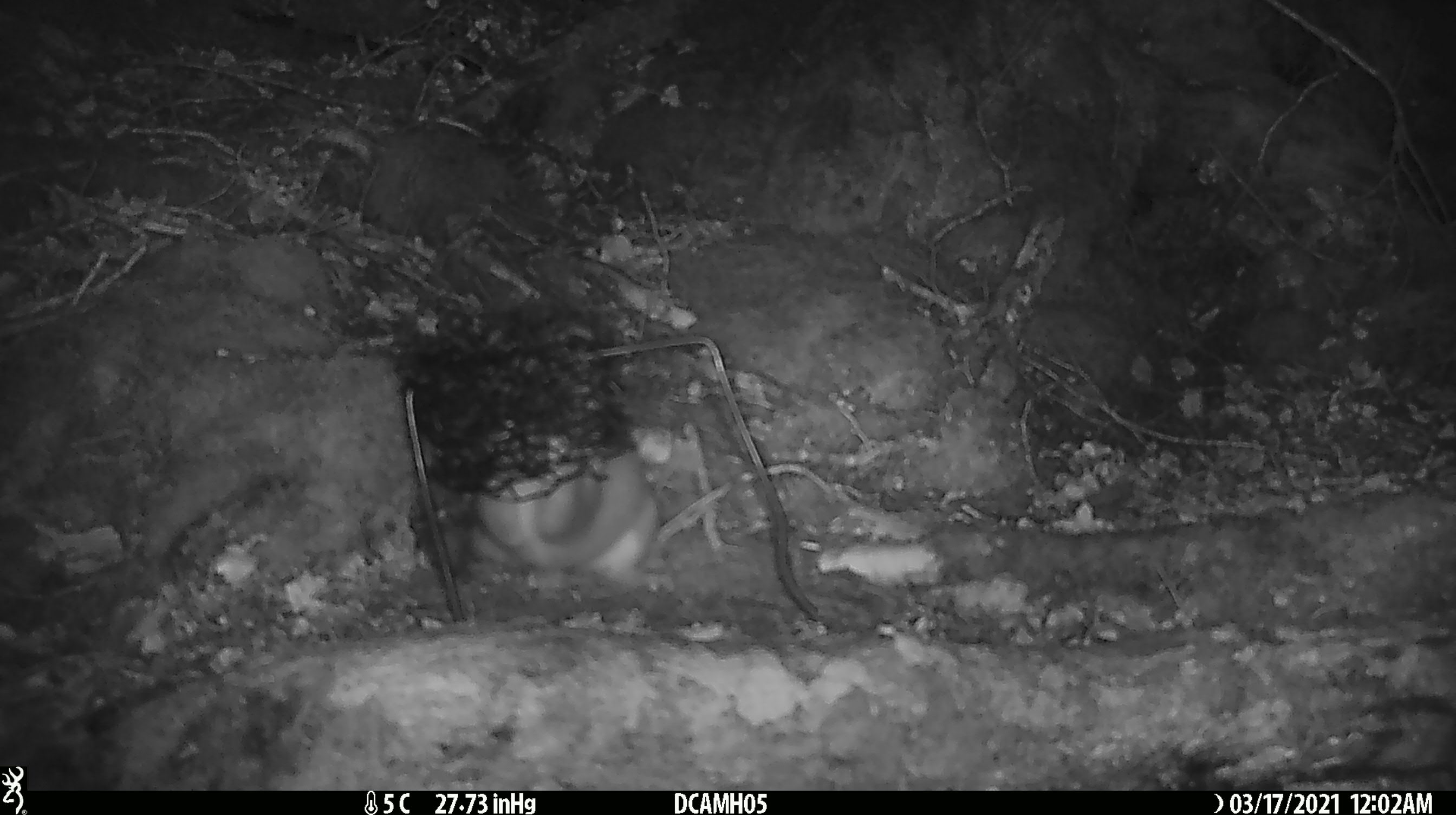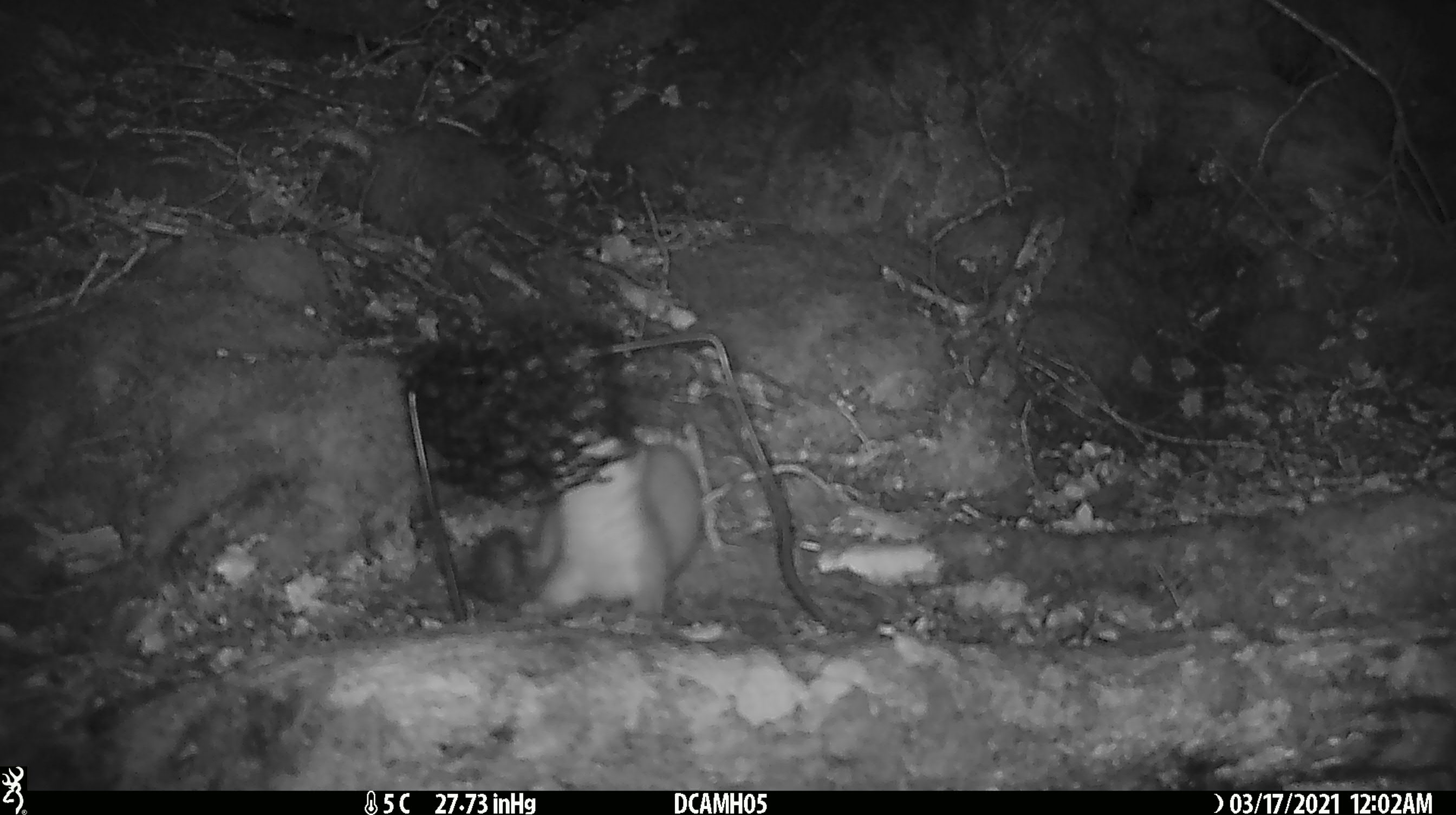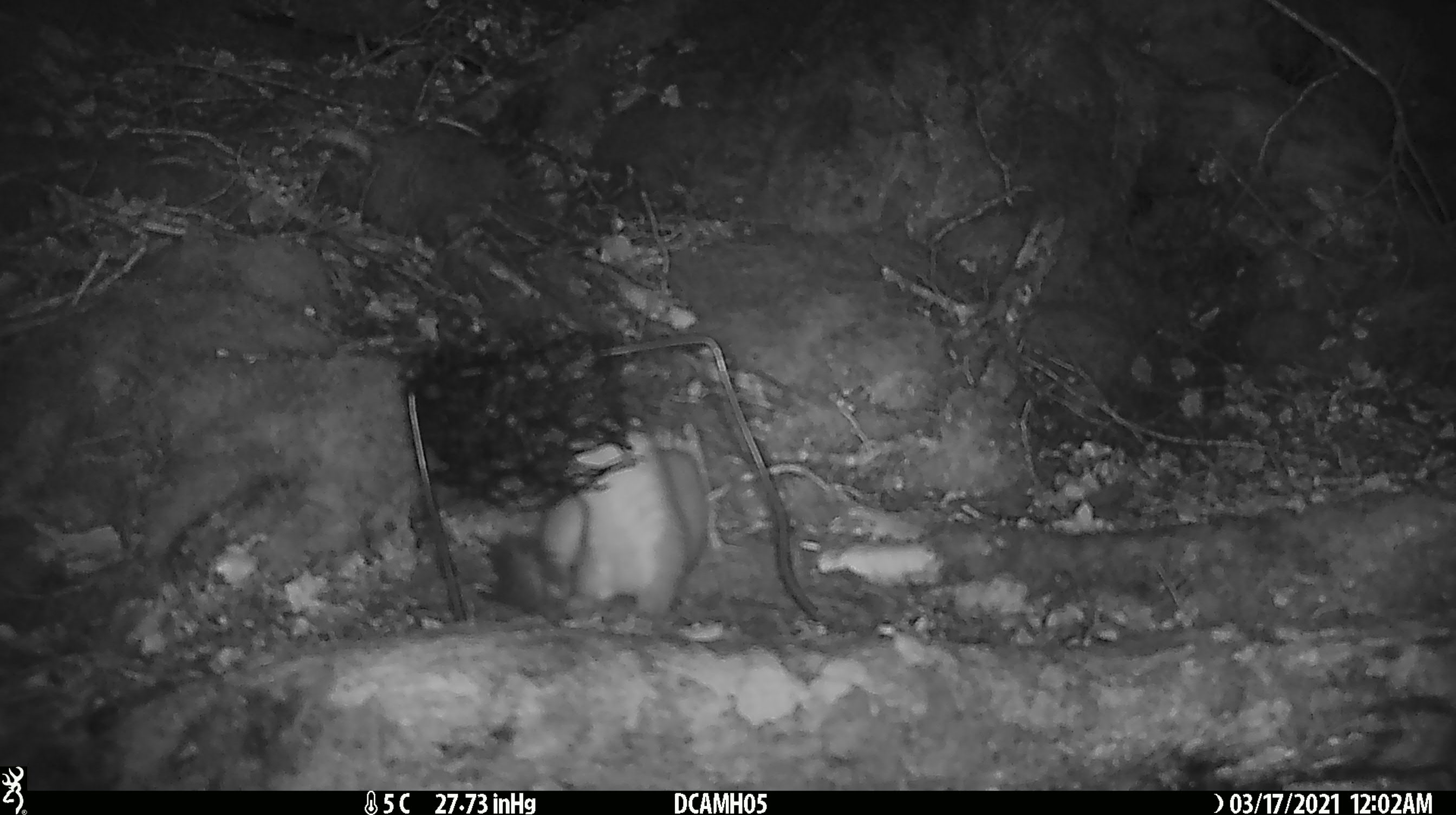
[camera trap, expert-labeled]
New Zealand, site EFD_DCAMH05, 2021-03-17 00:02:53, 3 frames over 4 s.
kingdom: Animalia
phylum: Chordata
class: Mammalia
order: Carnivora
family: Mustelidae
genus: Mustela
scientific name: Mustela erminea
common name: stoat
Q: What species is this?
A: Stoat (Mustela erminea).